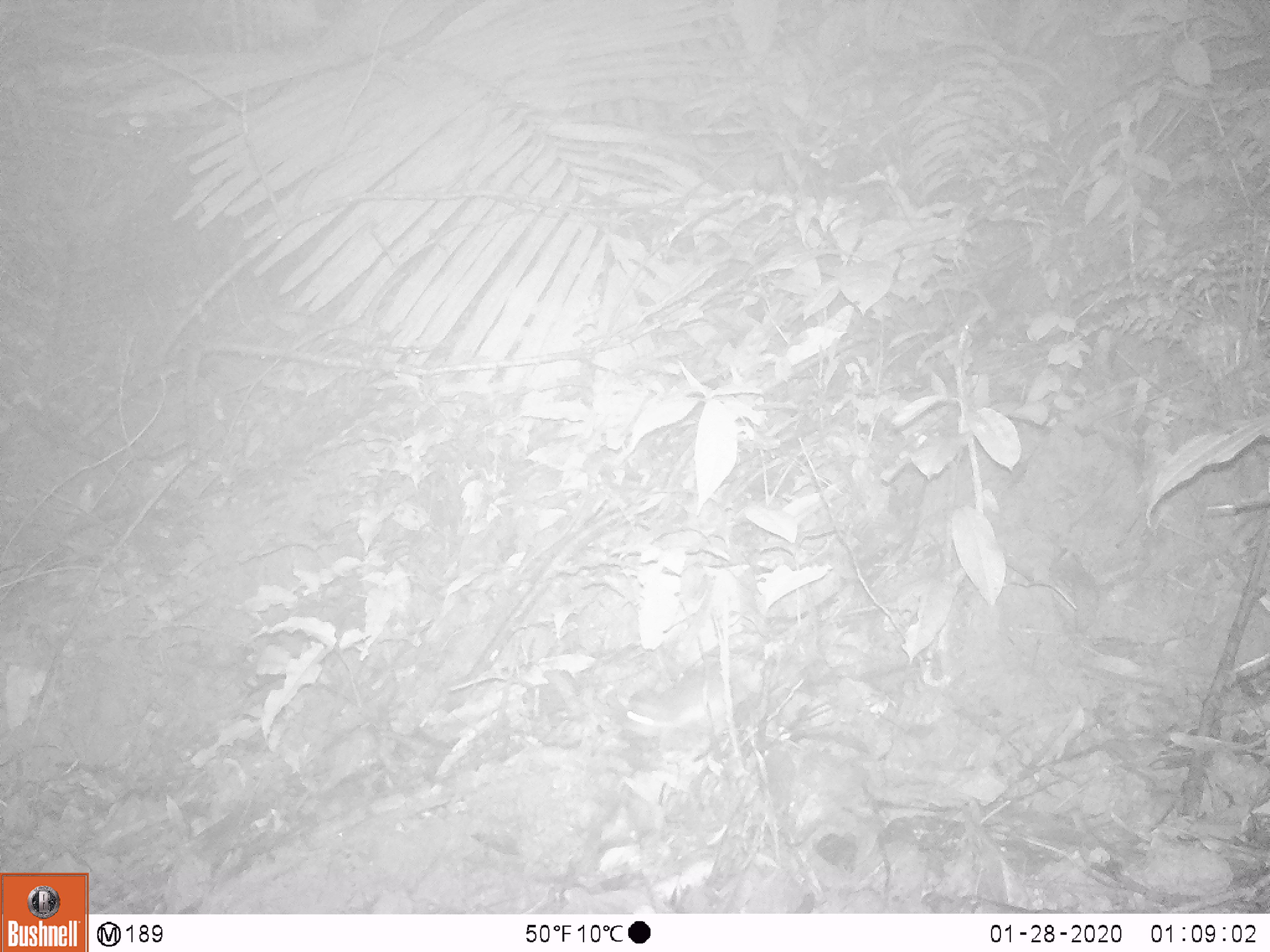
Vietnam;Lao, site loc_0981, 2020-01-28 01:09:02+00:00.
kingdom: Animalia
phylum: Chordata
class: Mammalia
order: Rodentia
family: Muridae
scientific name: Muridae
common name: old-world mice and rats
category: unidentified murid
Unidentified murid (old-world mice and rats) (Muridae). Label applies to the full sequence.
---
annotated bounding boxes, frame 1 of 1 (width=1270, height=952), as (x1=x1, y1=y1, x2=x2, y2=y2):
unidentified murid: (x1=624, y1=658, x2=762, y2=752)